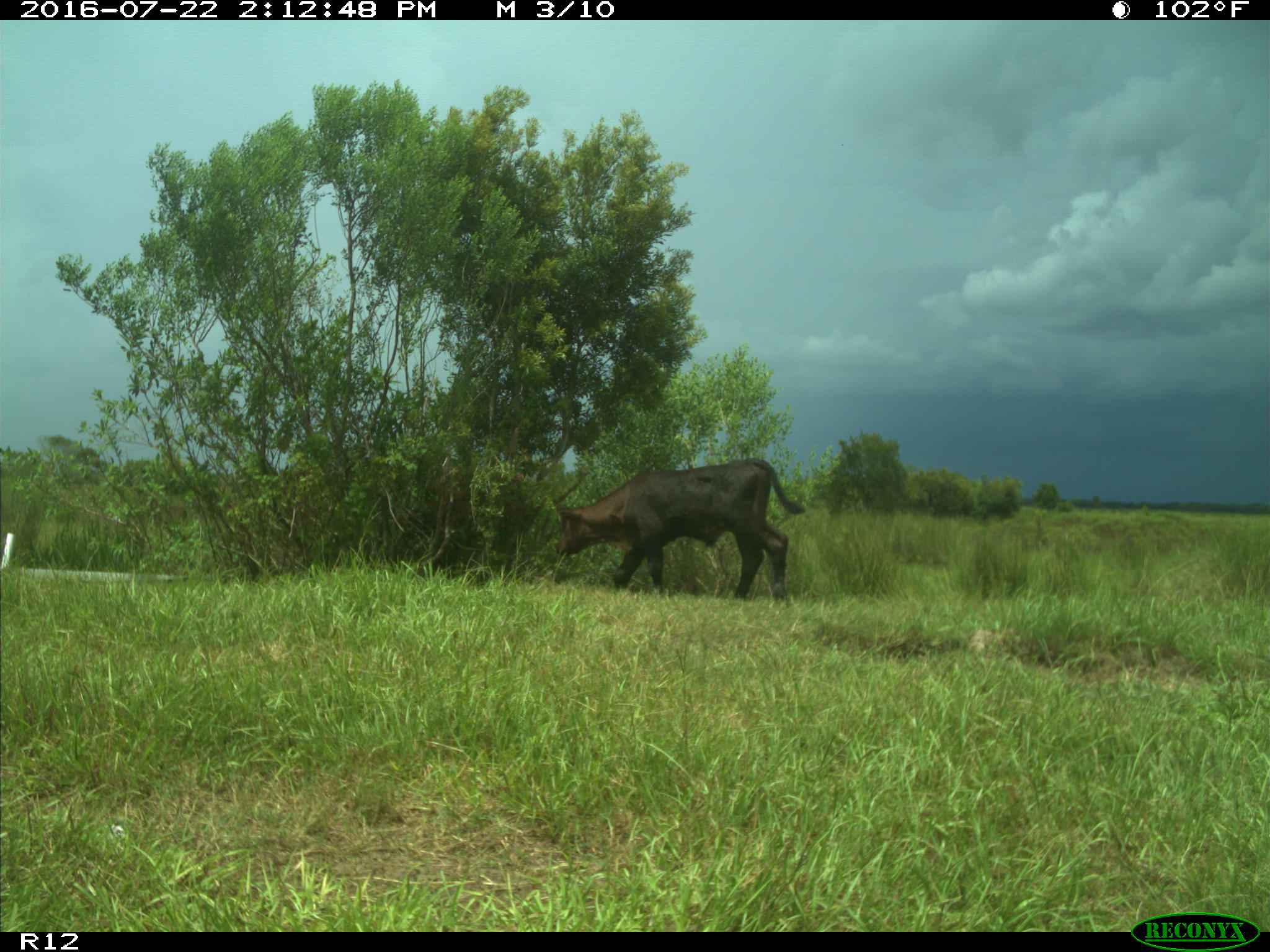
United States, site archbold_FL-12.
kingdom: Animalia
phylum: Chordata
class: Mammalia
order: Artiodactyla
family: Bovidae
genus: Bos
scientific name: Bos taurus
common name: domestic cow